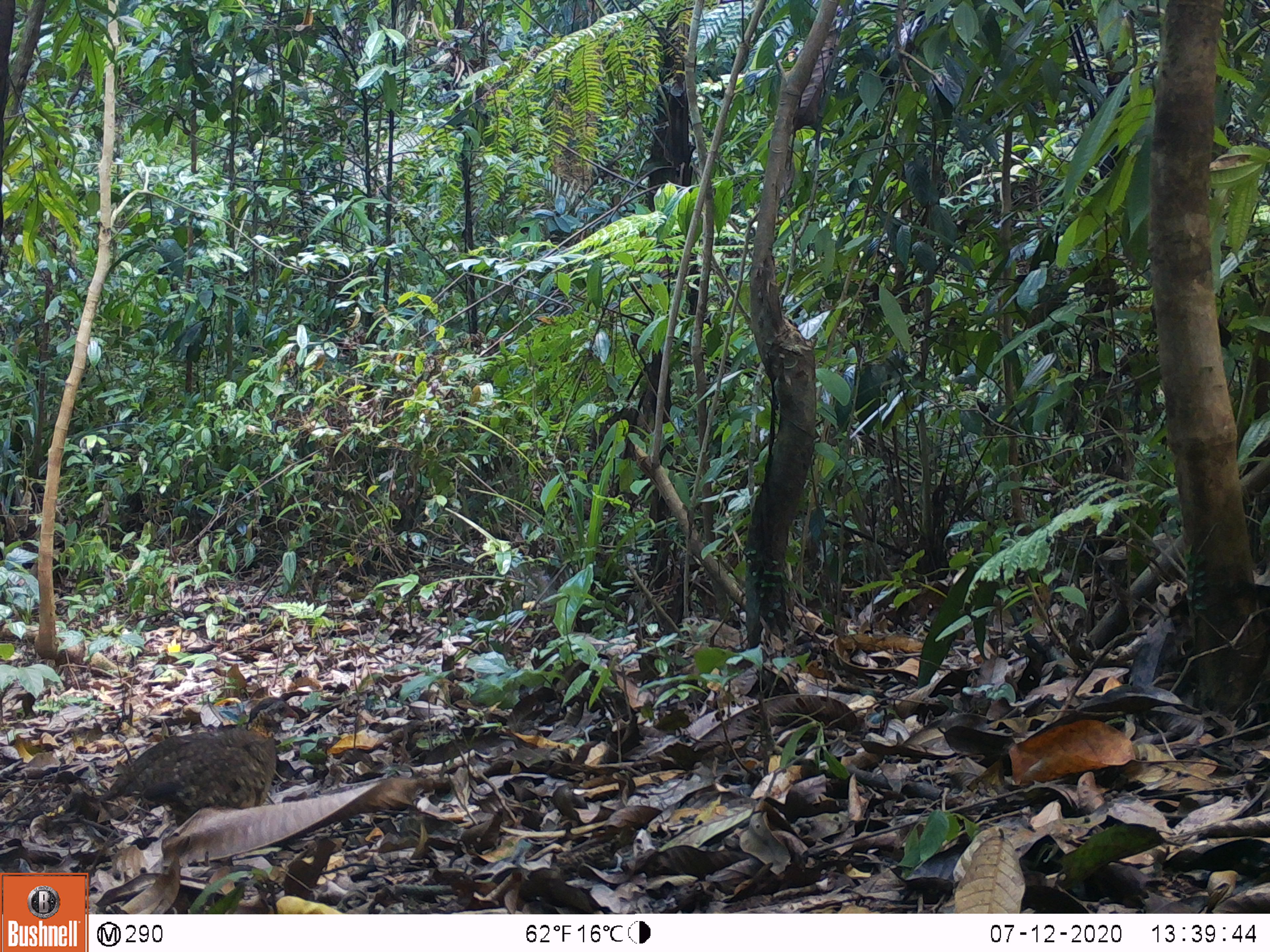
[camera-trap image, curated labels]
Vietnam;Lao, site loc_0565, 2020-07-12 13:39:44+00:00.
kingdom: Animalia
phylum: Chordata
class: Aves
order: Galliformes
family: Phasianidae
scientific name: Phasianidae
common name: partridge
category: unidentified partridge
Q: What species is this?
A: Unidentified partridge (partridge) (Phasianidae).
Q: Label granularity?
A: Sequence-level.